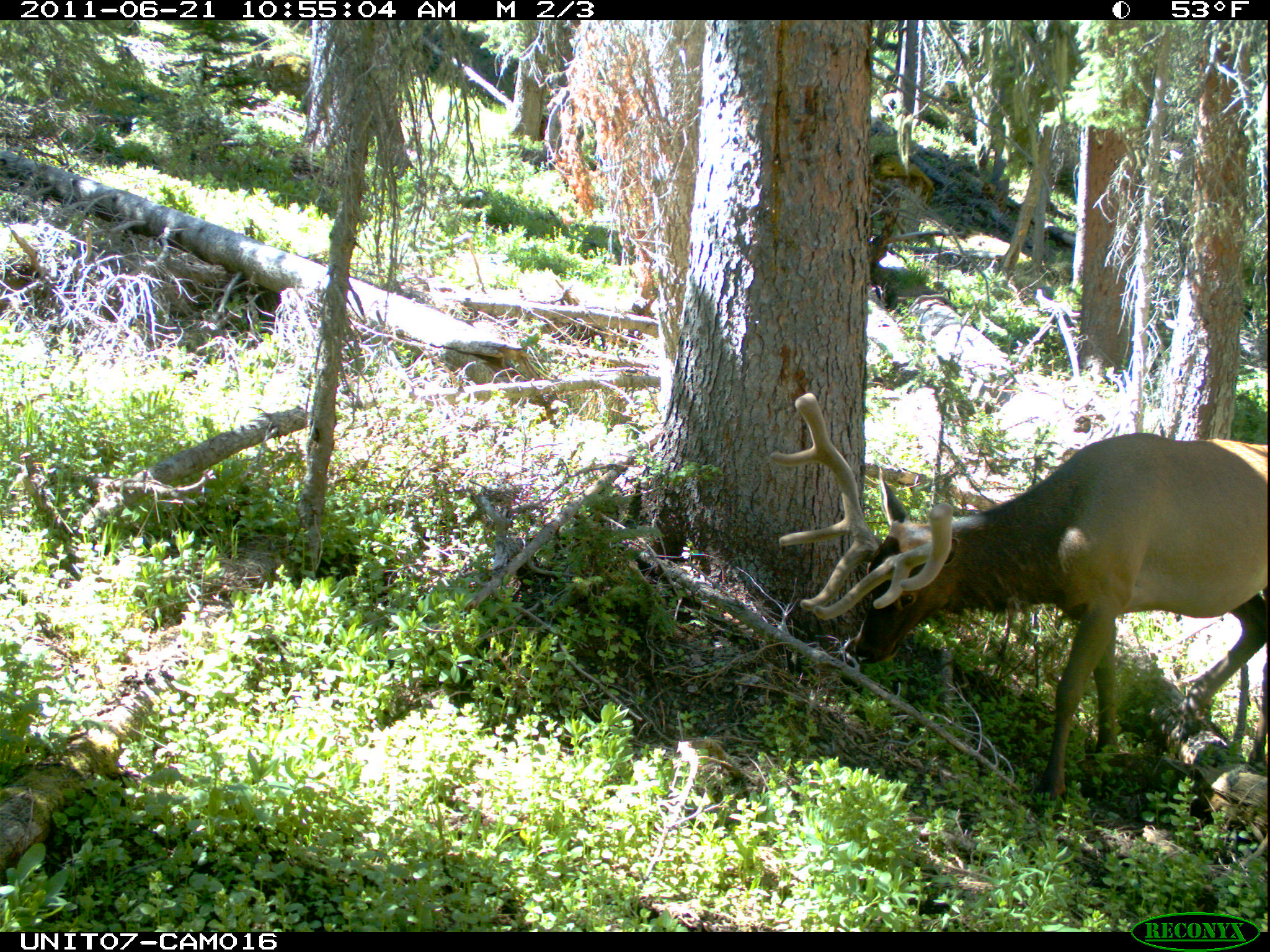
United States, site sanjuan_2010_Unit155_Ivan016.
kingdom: Animalia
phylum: Chordata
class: Mammalia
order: Artiodactyla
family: Cervidae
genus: Cervus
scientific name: Cervus elaphus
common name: red deer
Cervus elaphus (red deer).